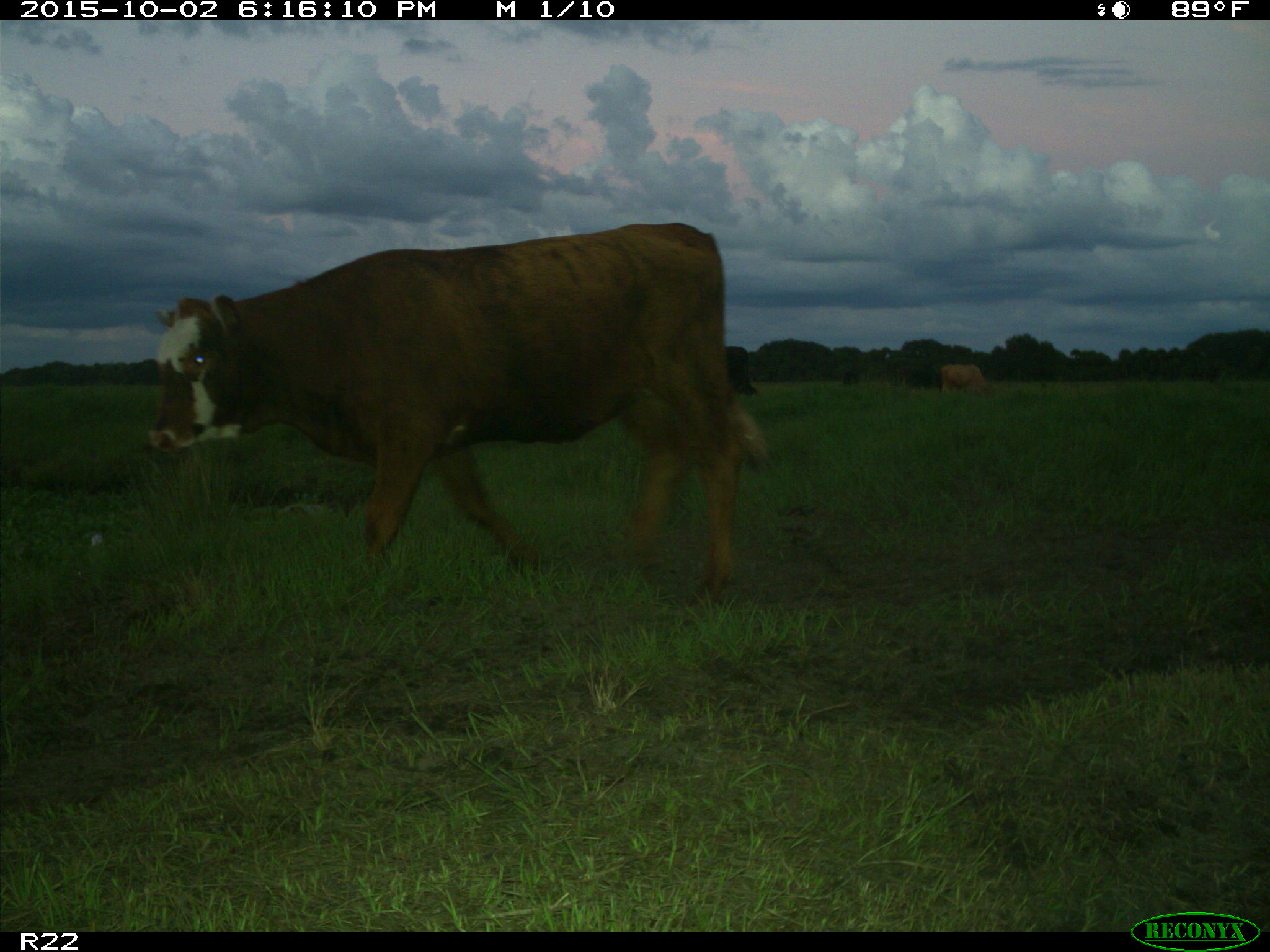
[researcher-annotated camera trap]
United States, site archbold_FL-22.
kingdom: Animalia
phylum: Chordata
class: Mammalia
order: Artiodactyla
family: Bovidae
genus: Bos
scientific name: Bos taurus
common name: domestic cow